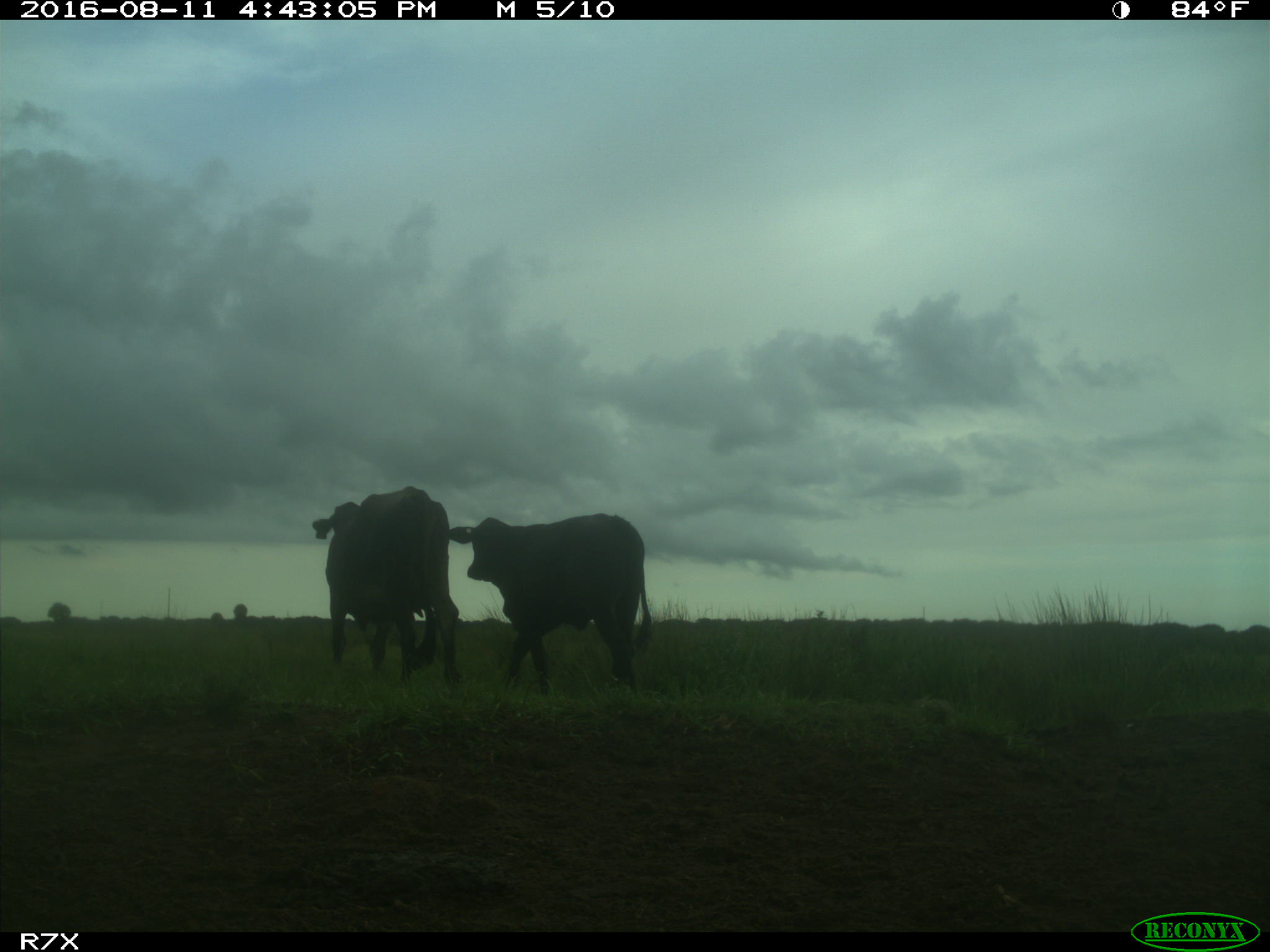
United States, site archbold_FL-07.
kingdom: Animalia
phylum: Chordata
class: Mammalia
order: Artiodactyla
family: Bovidae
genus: Bos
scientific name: Bos taurus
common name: domestic cow